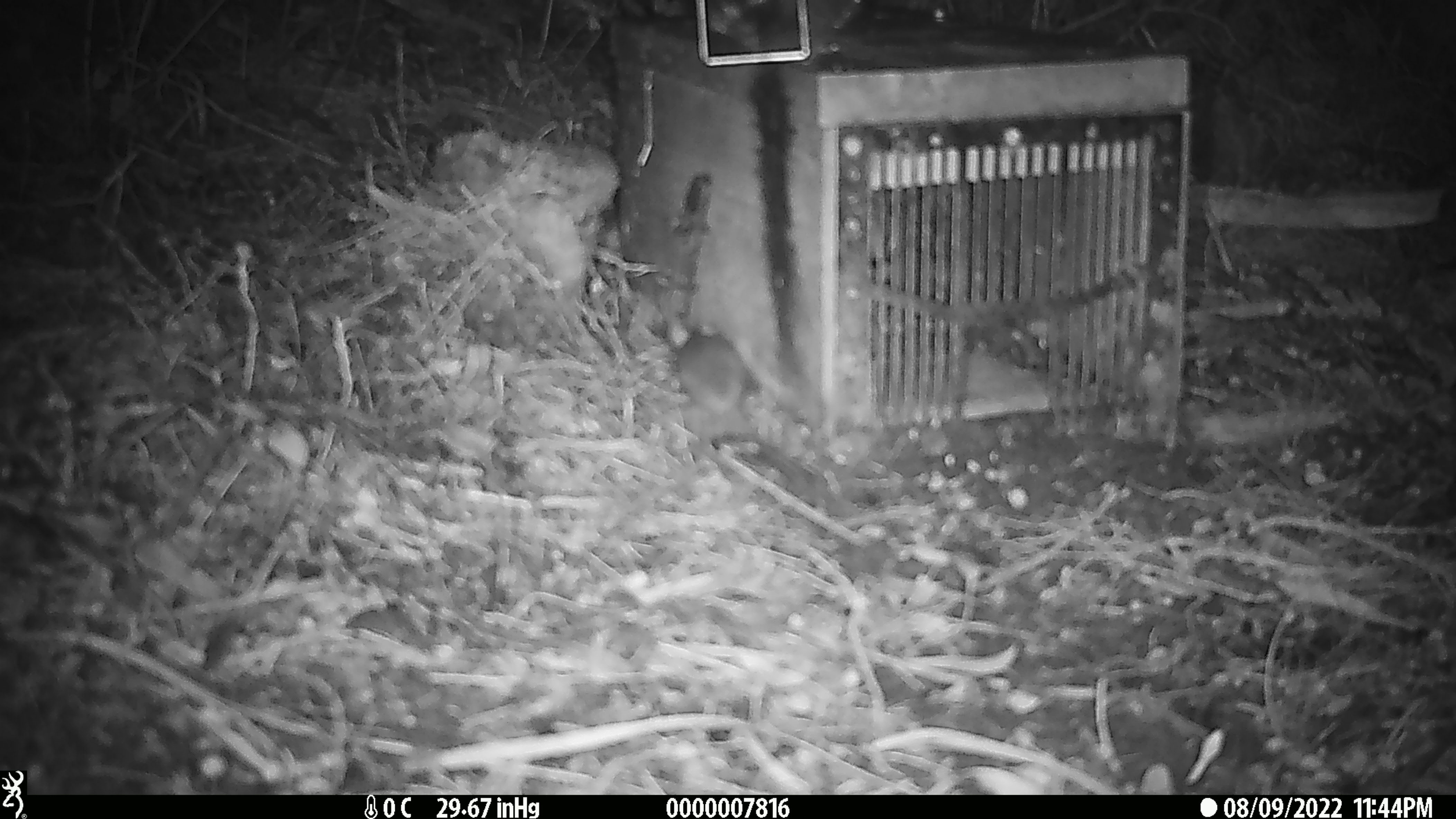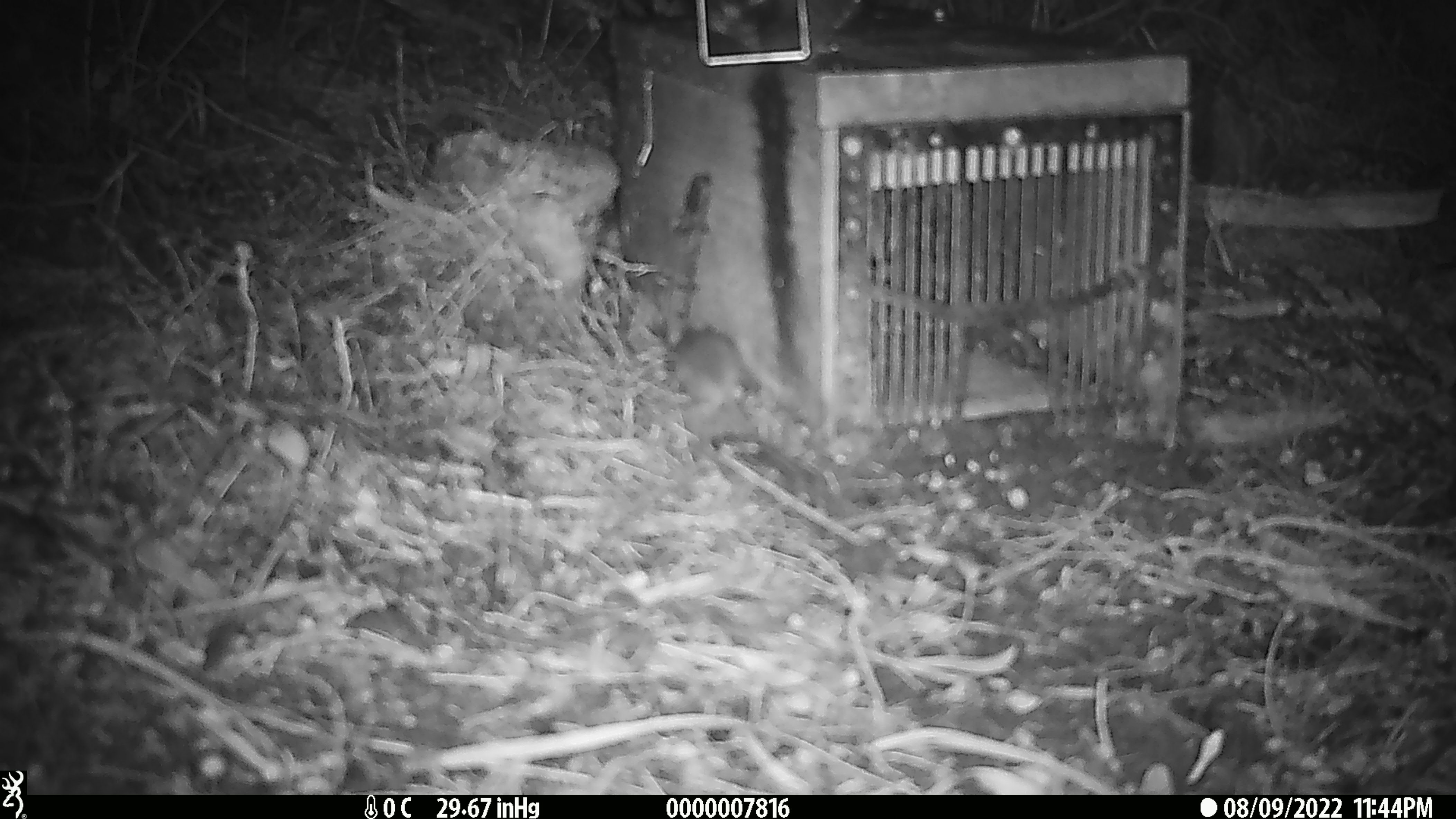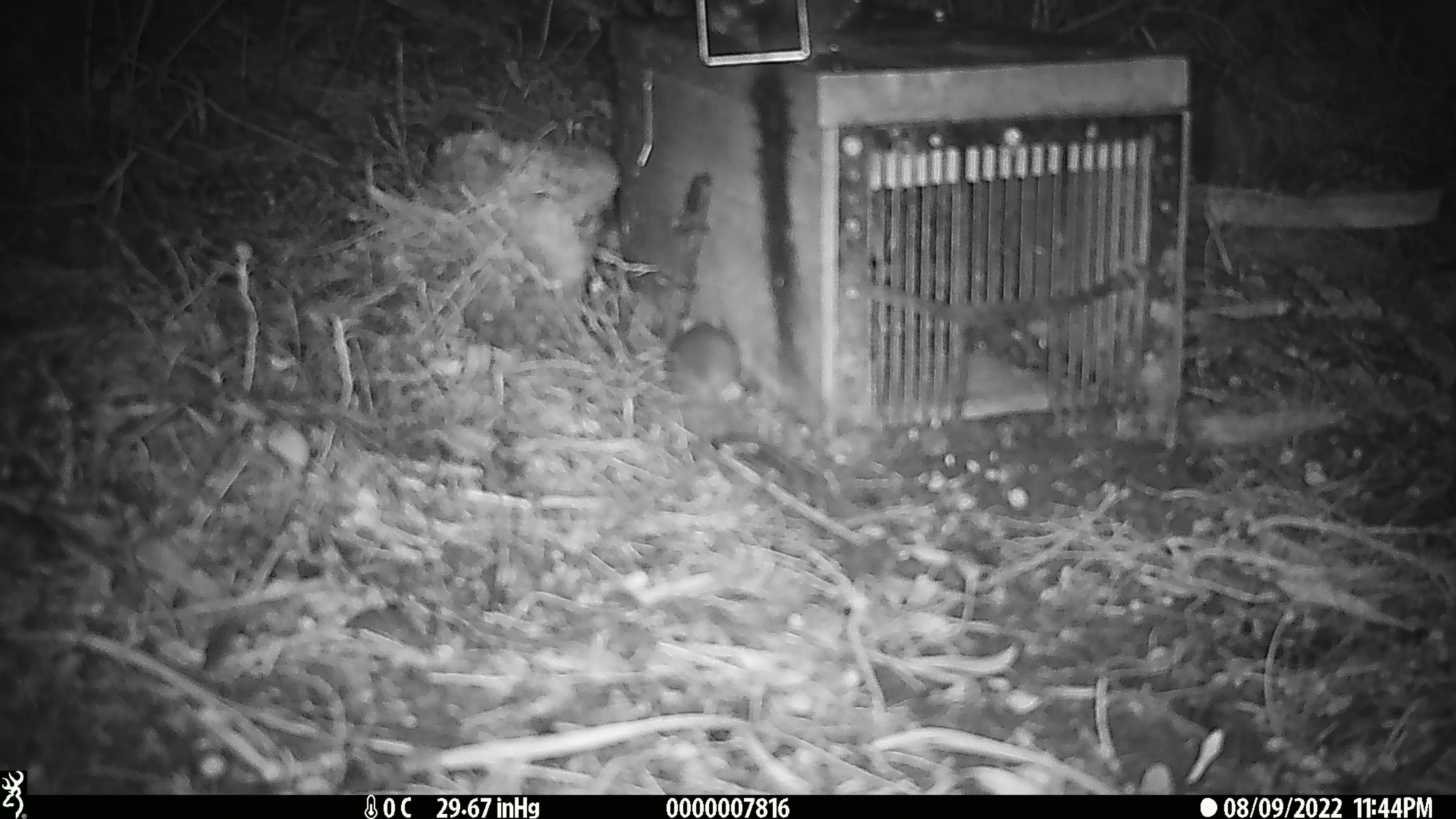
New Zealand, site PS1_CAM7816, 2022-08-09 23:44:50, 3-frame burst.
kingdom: Animalia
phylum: Chordata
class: Mammalia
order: Rodentia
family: Muridae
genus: Mus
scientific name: Mus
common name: mouse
Mouse (Mus).